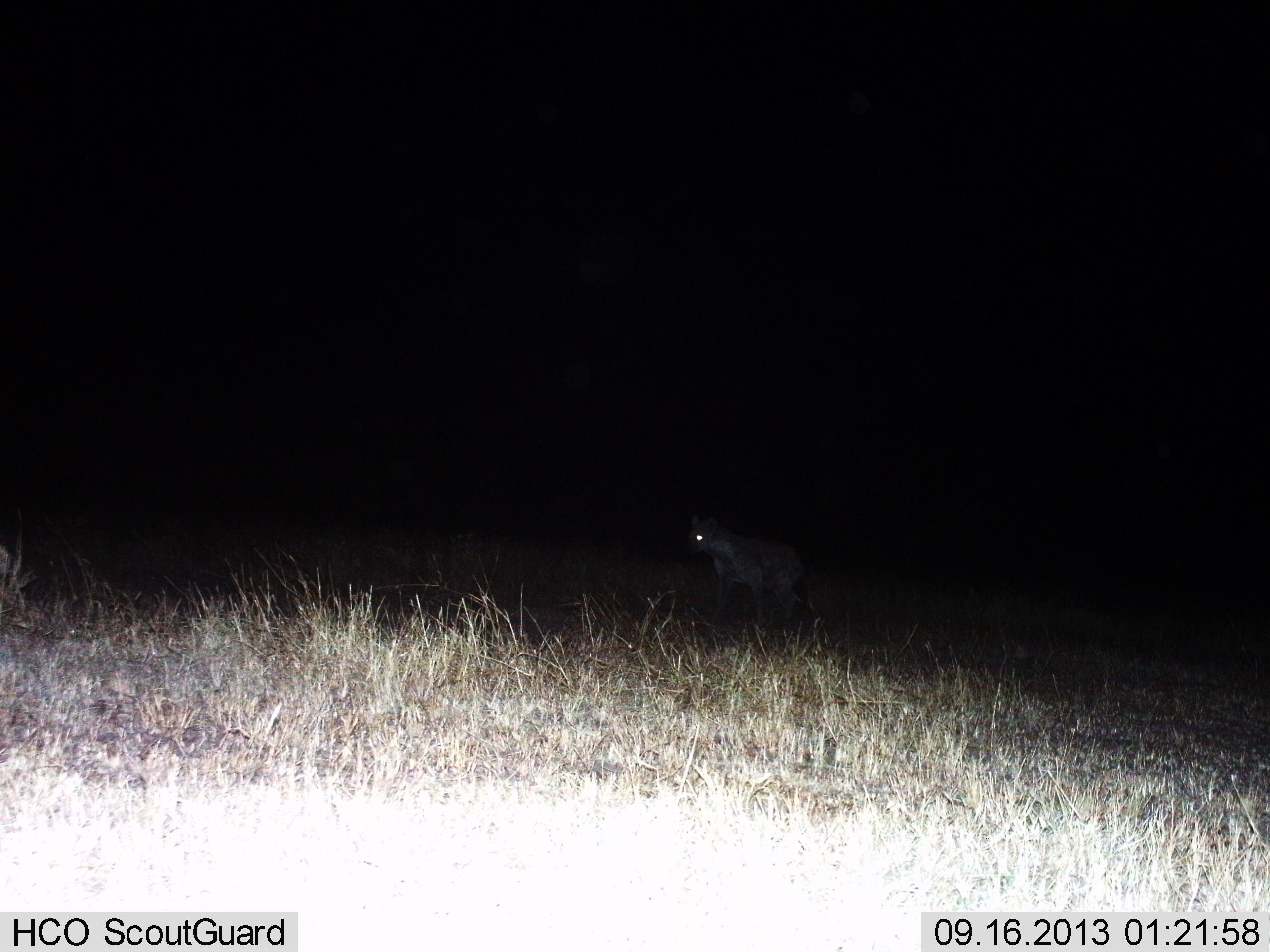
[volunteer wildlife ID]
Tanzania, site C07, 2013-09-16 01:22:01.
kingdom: Animalia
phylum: Chordata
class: Mammalia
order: Carnivora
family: Hyaenidae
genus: Crocuta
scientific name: Crocuta crocuta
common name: spotted hyena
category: hyenaspotted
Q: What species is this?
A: Hyenaspotted (spotted hyena) (Crocuta crocuta).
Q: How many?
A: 1.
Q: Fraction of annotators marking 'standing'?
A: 35%.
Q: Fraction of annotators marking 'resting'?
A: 0%.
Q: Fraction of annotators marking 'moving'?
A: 65%.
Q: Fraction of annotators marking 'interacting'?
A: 0%.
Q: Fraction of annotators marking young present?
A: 0%.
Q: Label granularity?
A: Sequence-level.